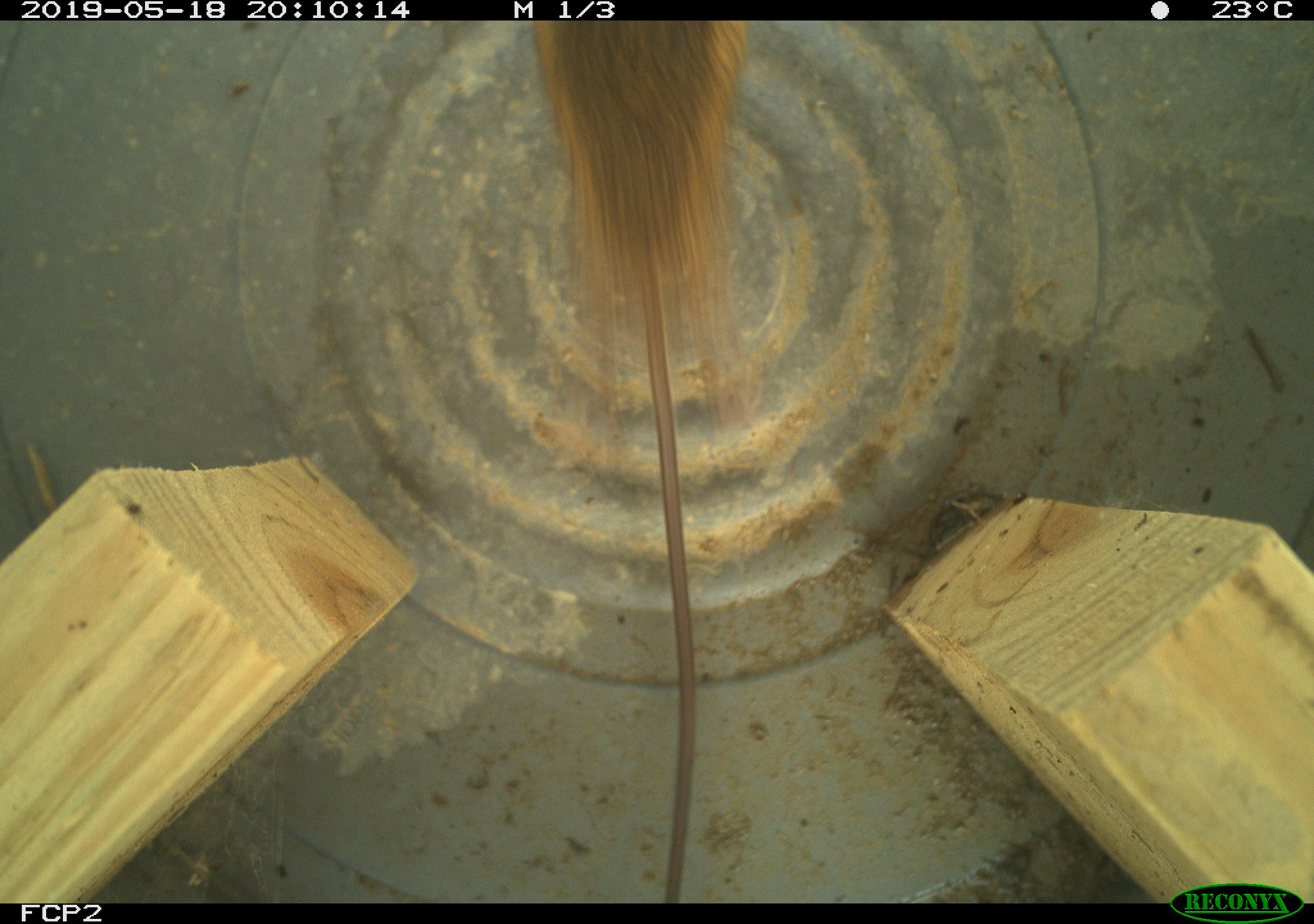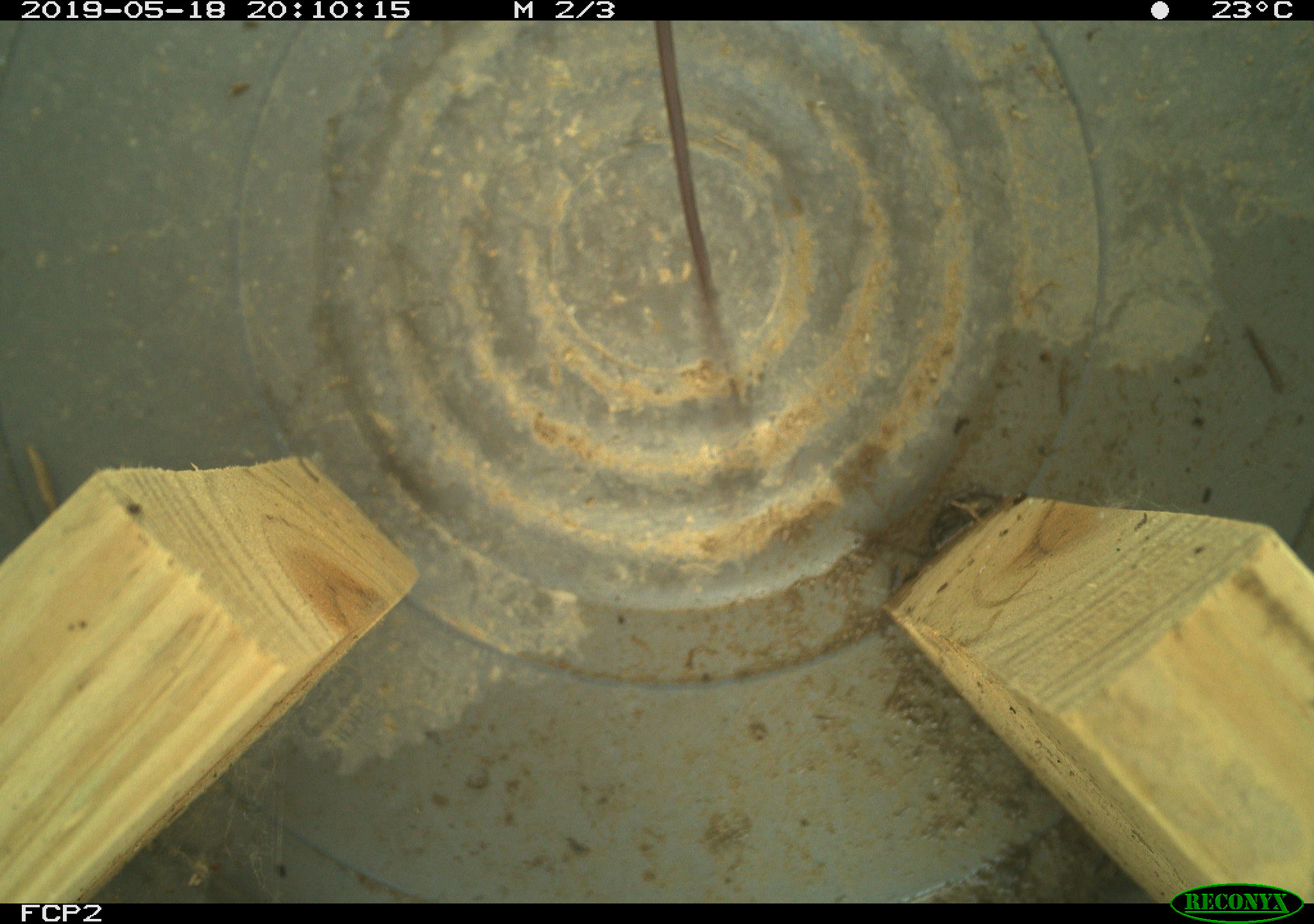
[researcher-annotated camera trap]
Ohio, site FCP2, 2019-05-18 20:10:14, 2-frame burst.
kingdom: Animalia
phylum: Chordata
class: Mammalia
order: Rodentia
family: Zapodidae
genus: Napaeozapus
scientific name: Napaeozapus insignis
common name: woodland jumping mouse